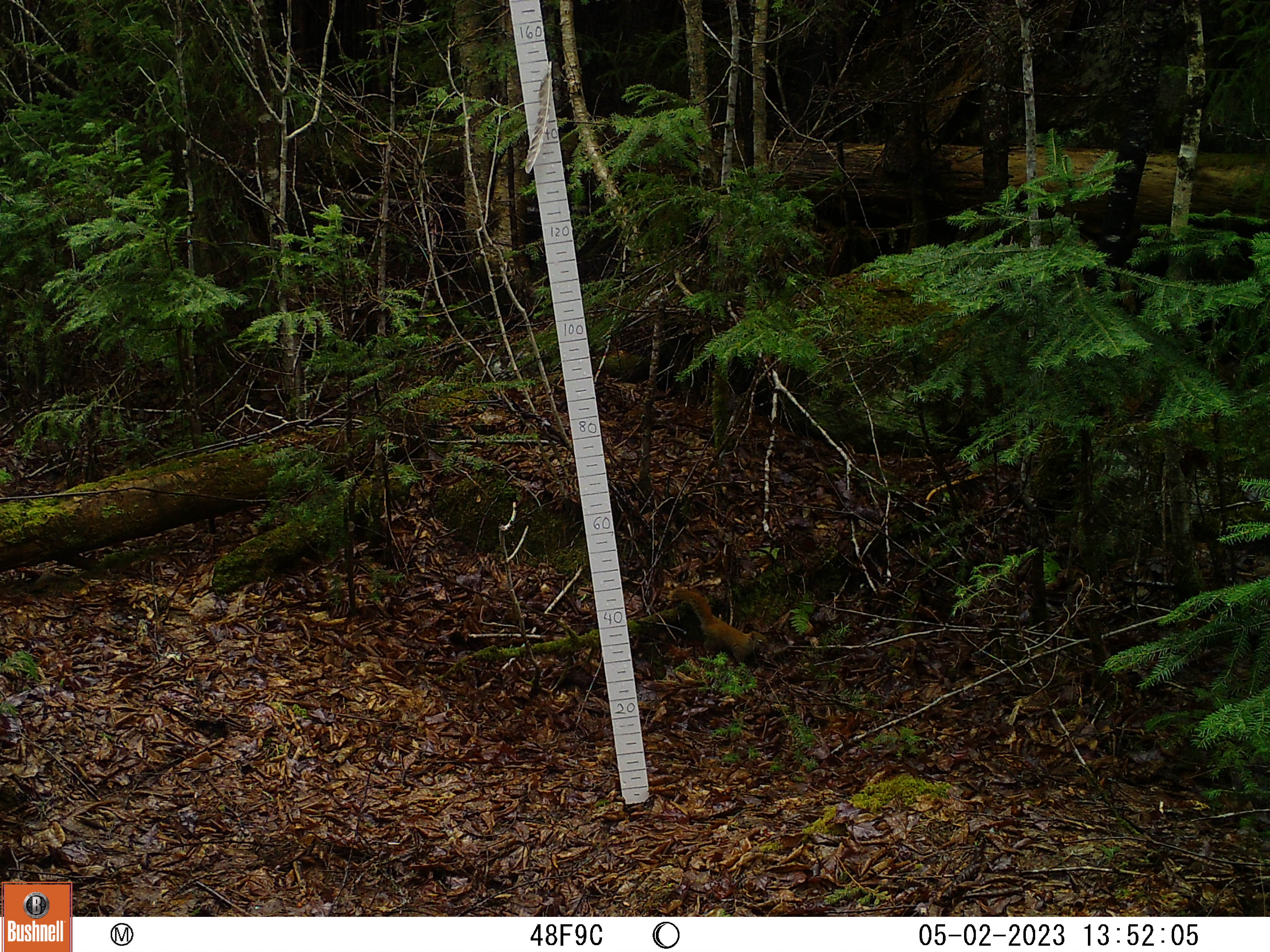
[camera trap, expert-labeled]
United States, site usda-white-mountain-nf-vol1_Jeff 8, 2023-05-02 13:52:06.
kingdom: Animalia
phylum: Chordata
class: Mammalia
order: Rodentia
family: Sciuridae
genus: Tamiasciurus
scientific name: Tamiasciurus hudsonicus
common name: red squirrel